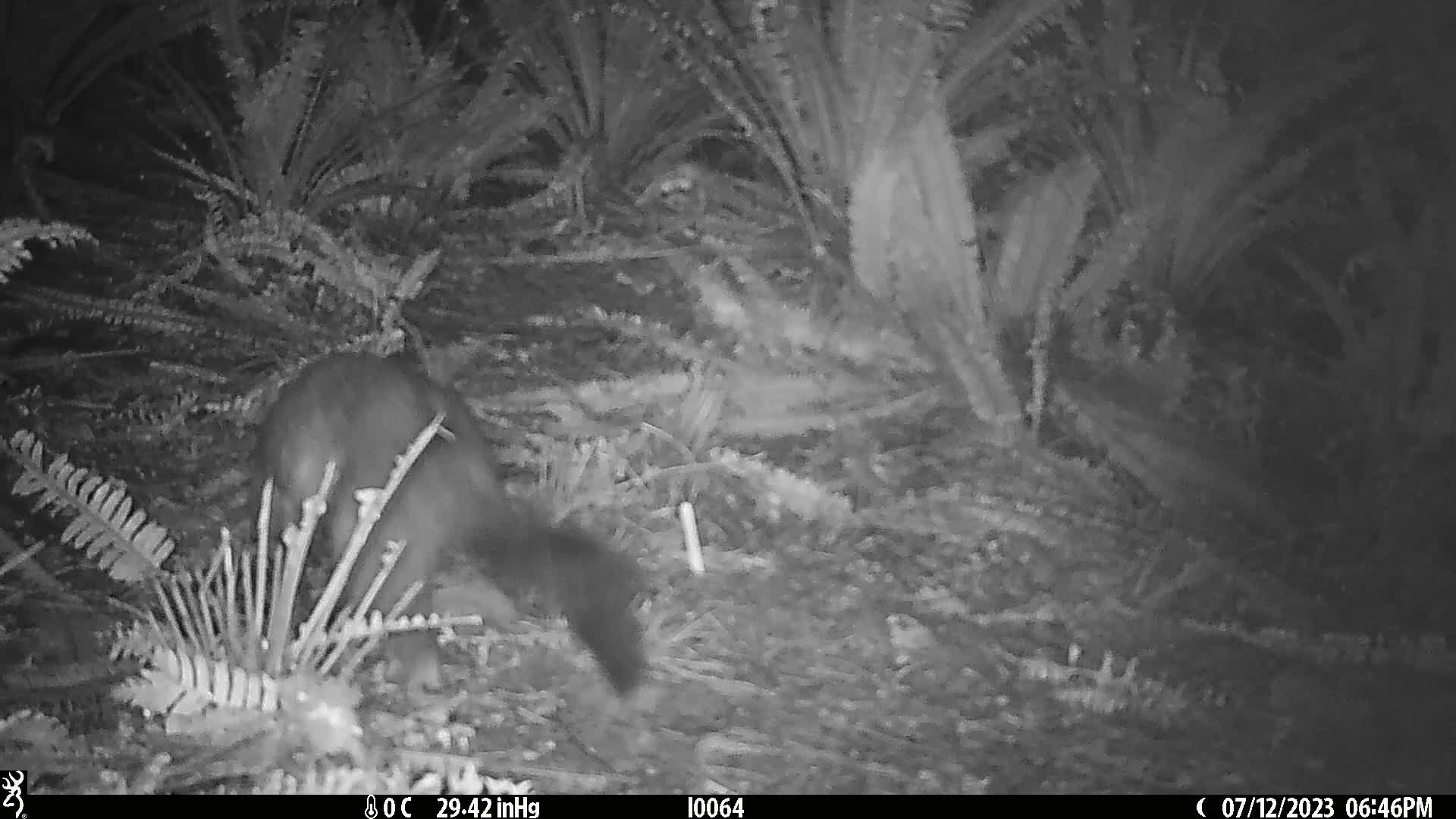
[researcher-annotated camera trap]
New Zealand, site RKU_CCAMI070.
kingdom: Animalia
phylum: Chordata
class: Mammalia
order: Diprotodontia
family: Phalangeridae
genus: Trichosurus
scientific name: Trichosurus vulpecula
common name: common brushtail possum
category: possum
Possum (common brushtail possum) (Trichosurus vulpecula).